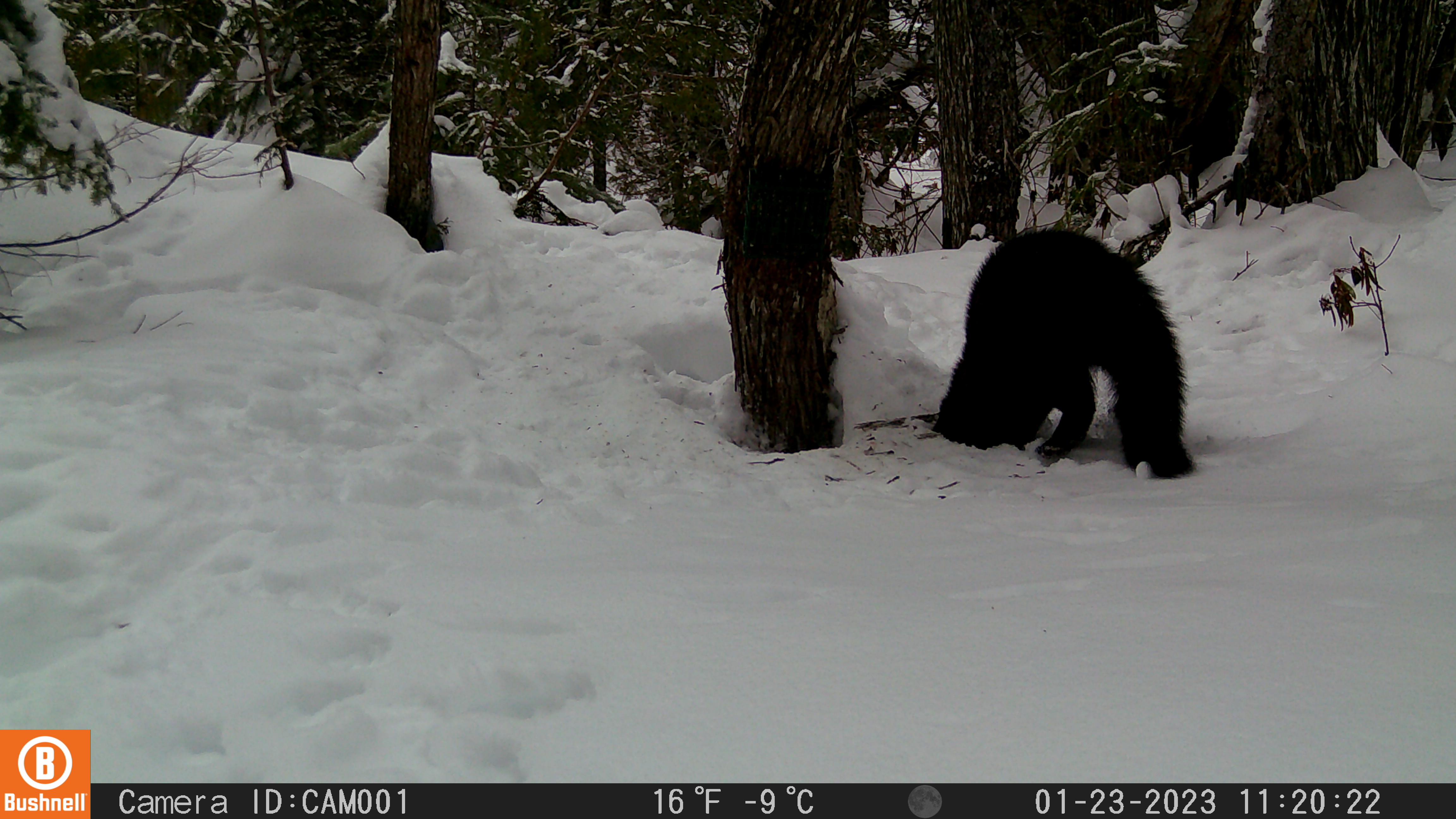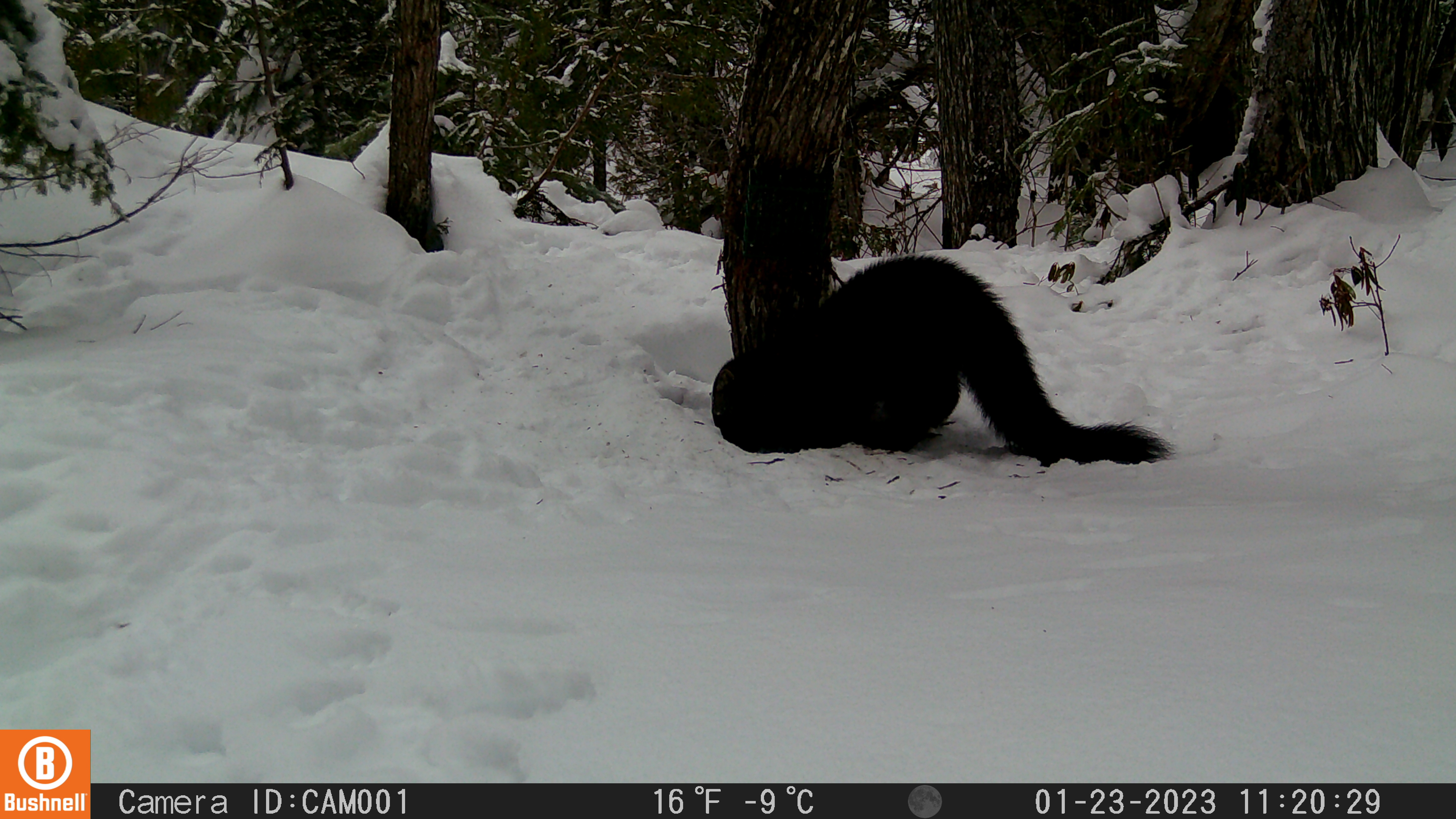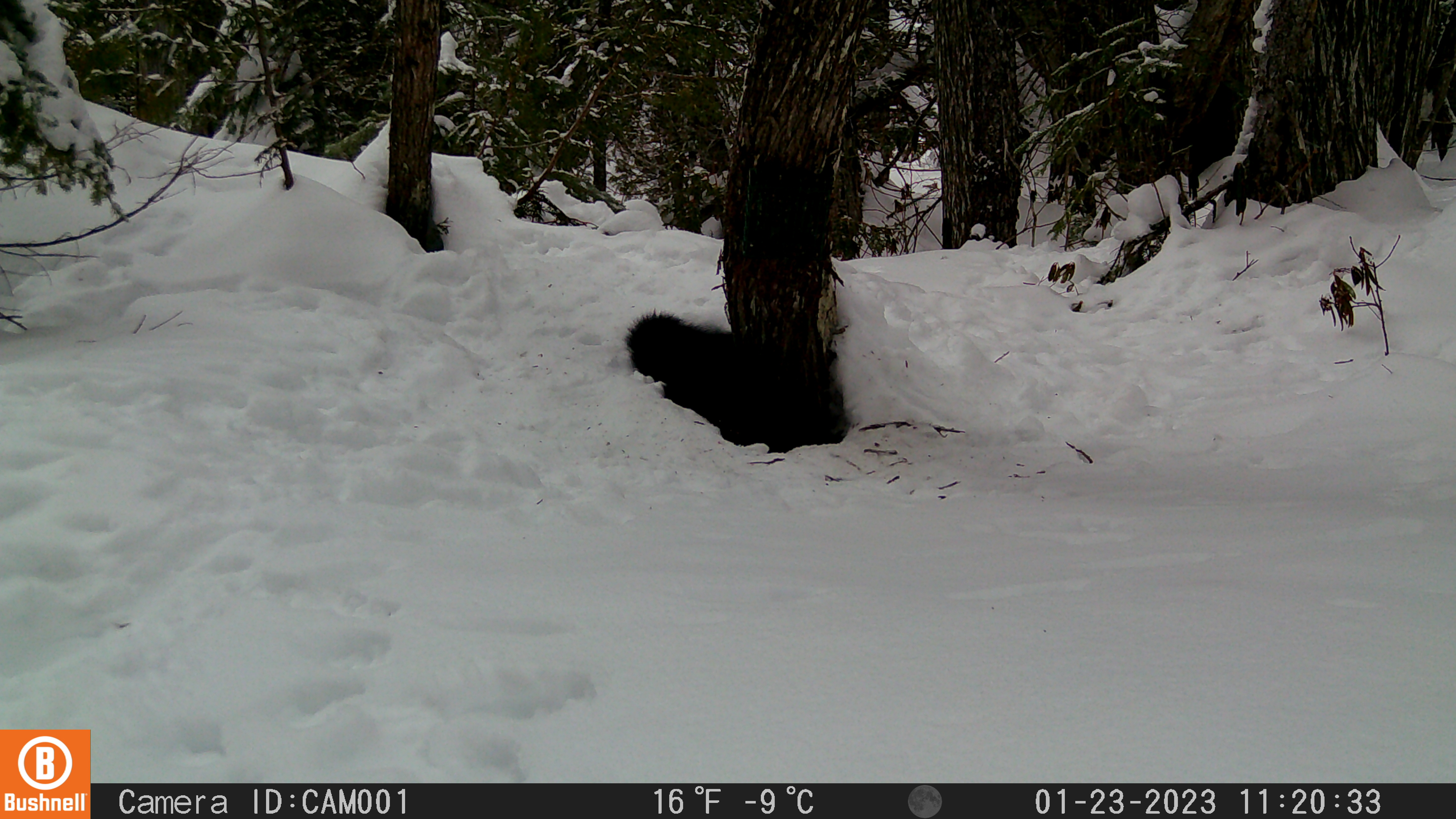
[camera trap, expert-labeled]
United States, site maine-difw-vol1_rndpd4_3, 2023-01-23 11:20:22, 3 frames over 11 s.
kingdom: Animalia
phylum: Chordata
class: Mammalia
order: Carnivora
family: Mustelidae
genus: Pekania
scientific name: Pekania pennanti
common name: fisher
Fisher (Pekania pennanti).